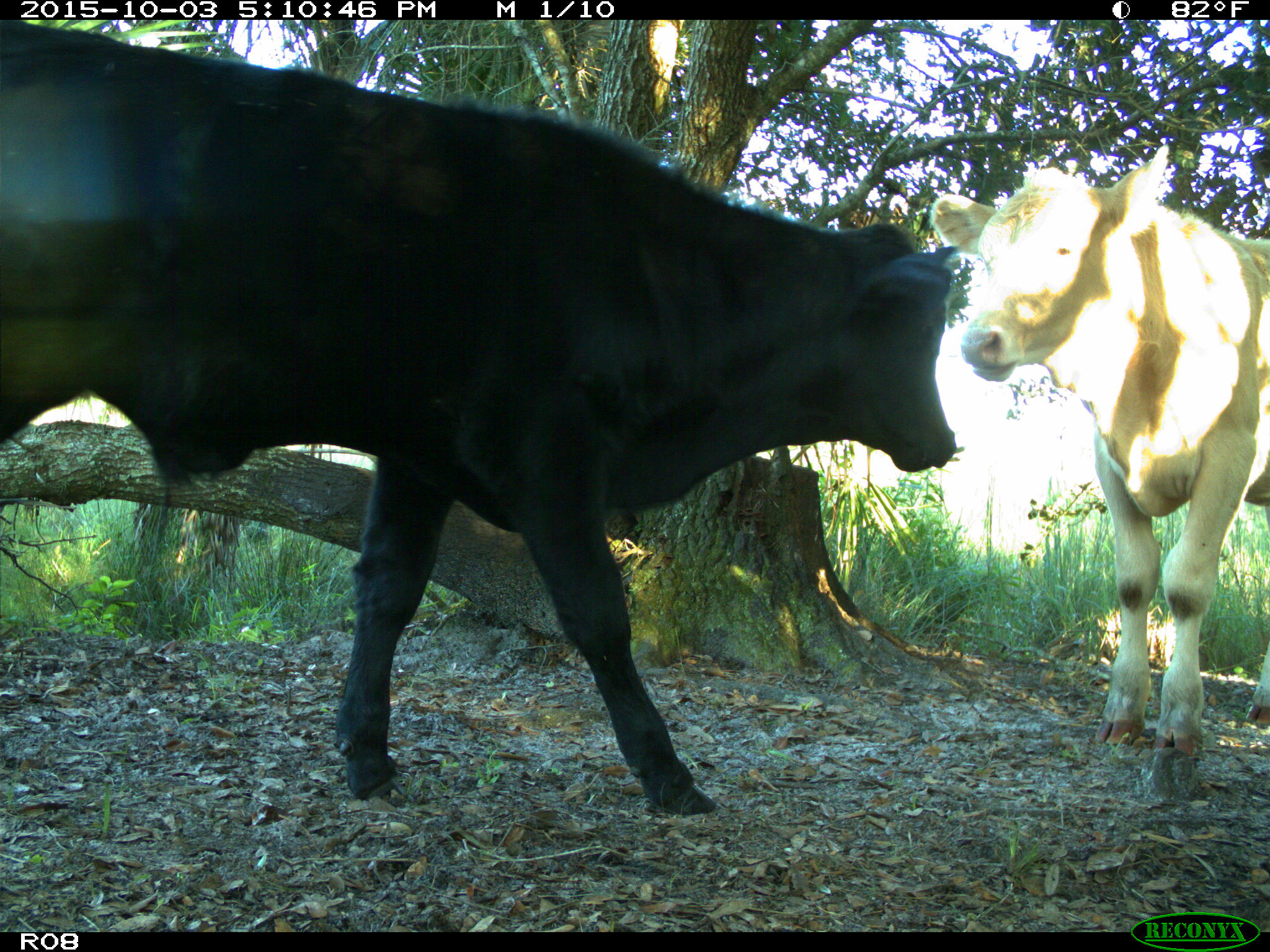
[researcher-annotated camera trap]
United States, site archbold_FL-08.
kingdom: Animalia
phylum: Chordata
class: Mammalia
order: Artiodactyla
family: Bovidae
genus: Bos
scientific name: Bos taurus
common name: domestic cow